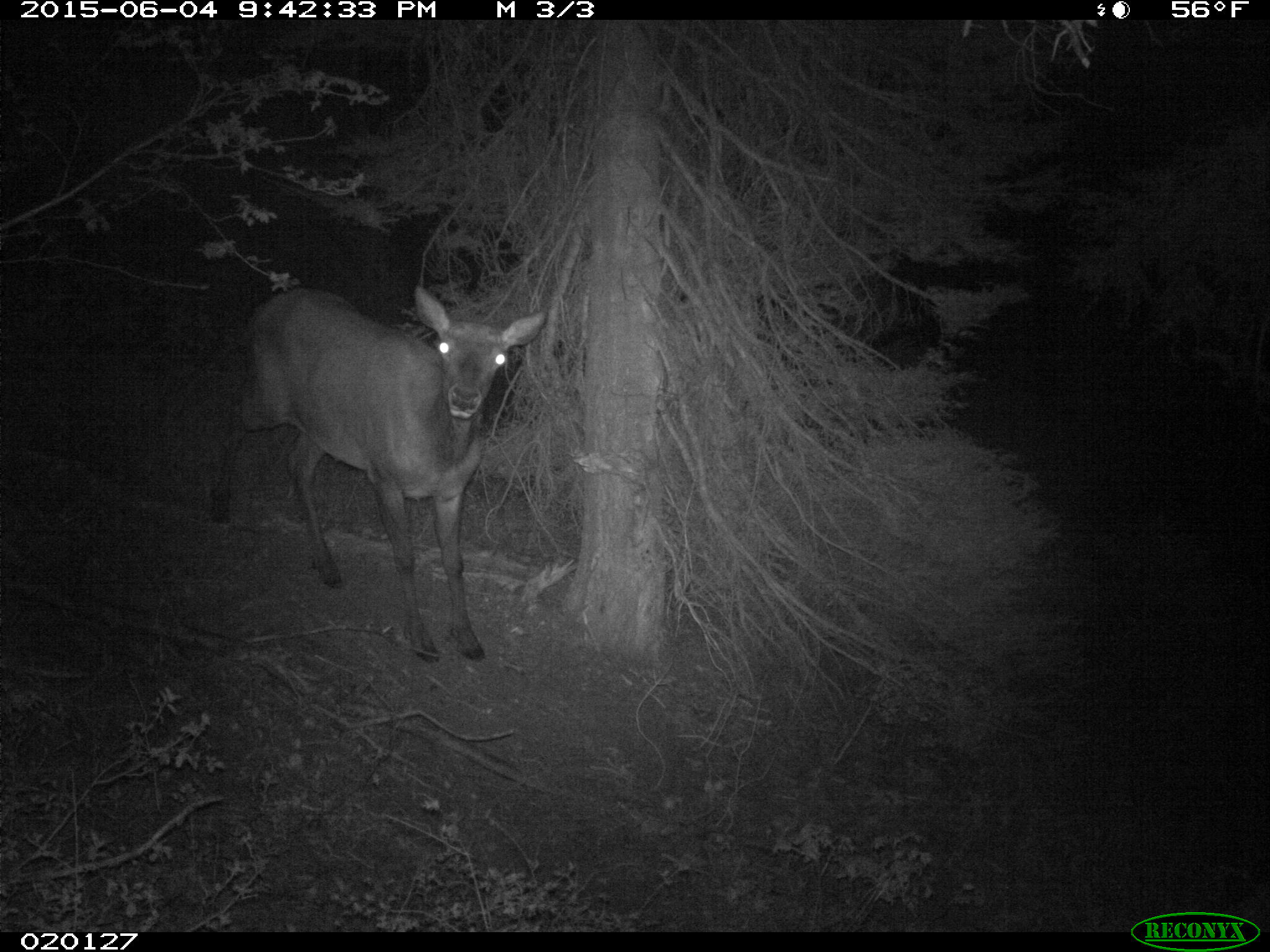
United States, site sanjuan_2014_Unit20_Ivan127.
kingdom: Animalia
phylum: Chordata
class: Mammalia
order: Artiodactyla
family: Cervidae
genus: Cervus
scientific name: Cervus elaphus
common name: red deer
Cervus elaphus (red deer).